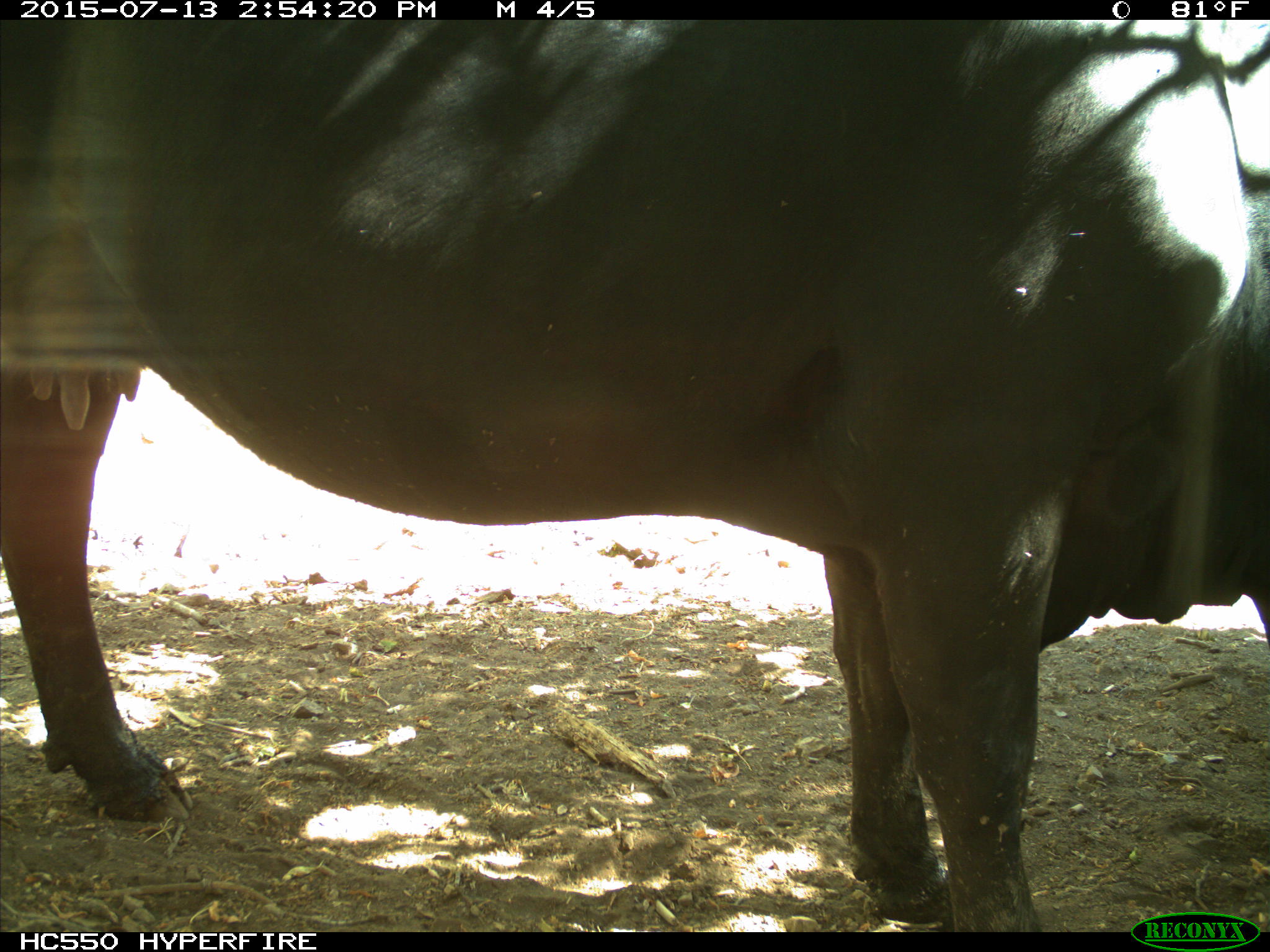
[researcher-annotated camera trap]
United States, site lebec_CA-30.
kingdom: Animalia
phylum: Chordata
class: Mammalia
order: Artiodactyla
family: Bovidae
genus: Bos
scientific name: Bos taurus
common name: domestic cow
Bos taurus (domestic cow).